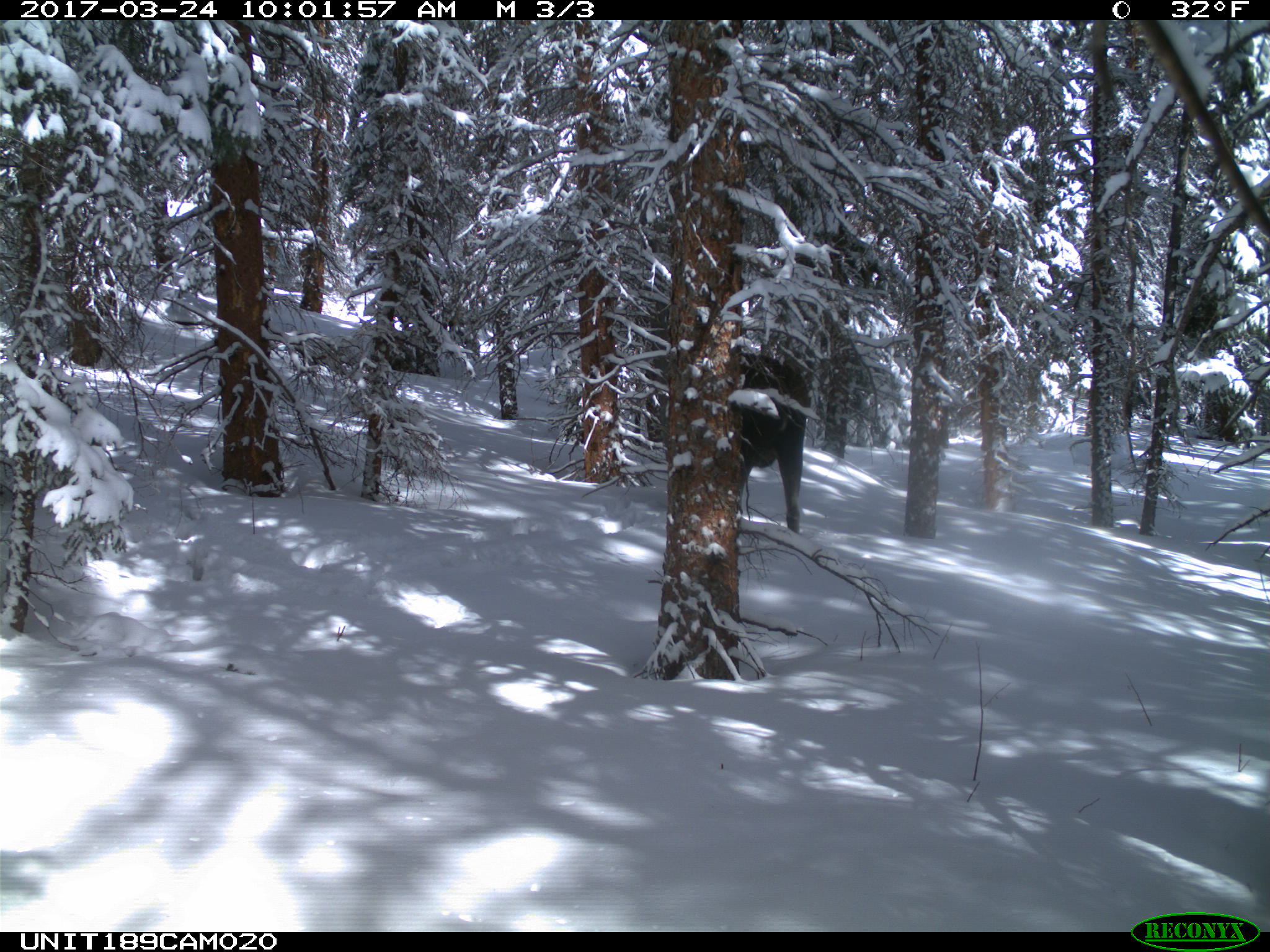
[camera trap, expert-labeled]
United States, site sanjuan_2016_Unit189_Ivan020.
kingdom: Animalia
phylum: Chordata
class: Mammalia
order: Artiodactyla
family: Cervidae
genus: Alces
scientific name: Alces alces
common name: moose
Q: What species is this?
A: Alces alces (moose).